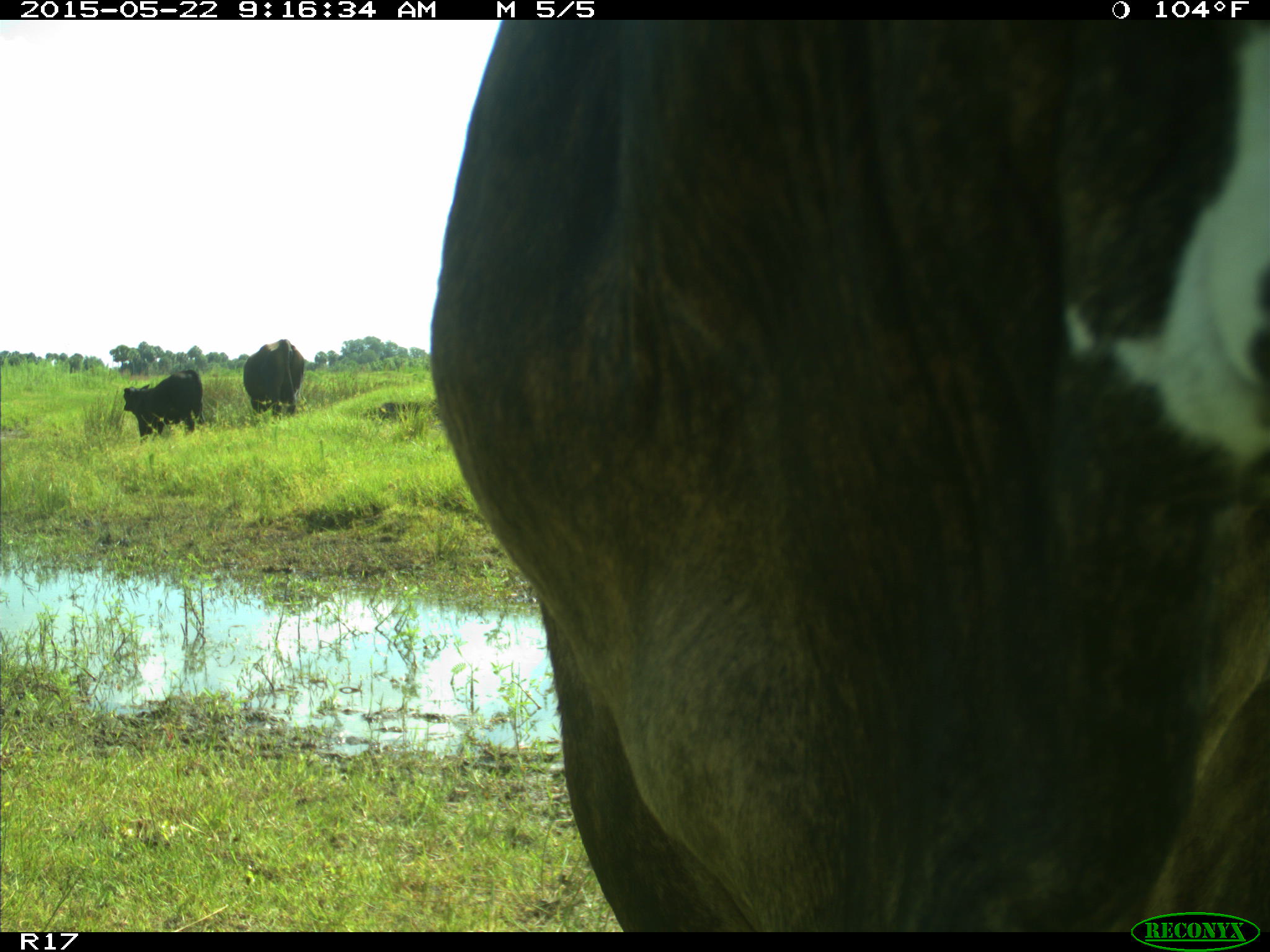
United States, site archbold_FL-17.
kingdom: Animalia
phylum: Chordata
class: Mammalia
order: Artiodactyla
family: Bovidae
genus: Bos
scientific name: Bos taurus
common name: domestic cow